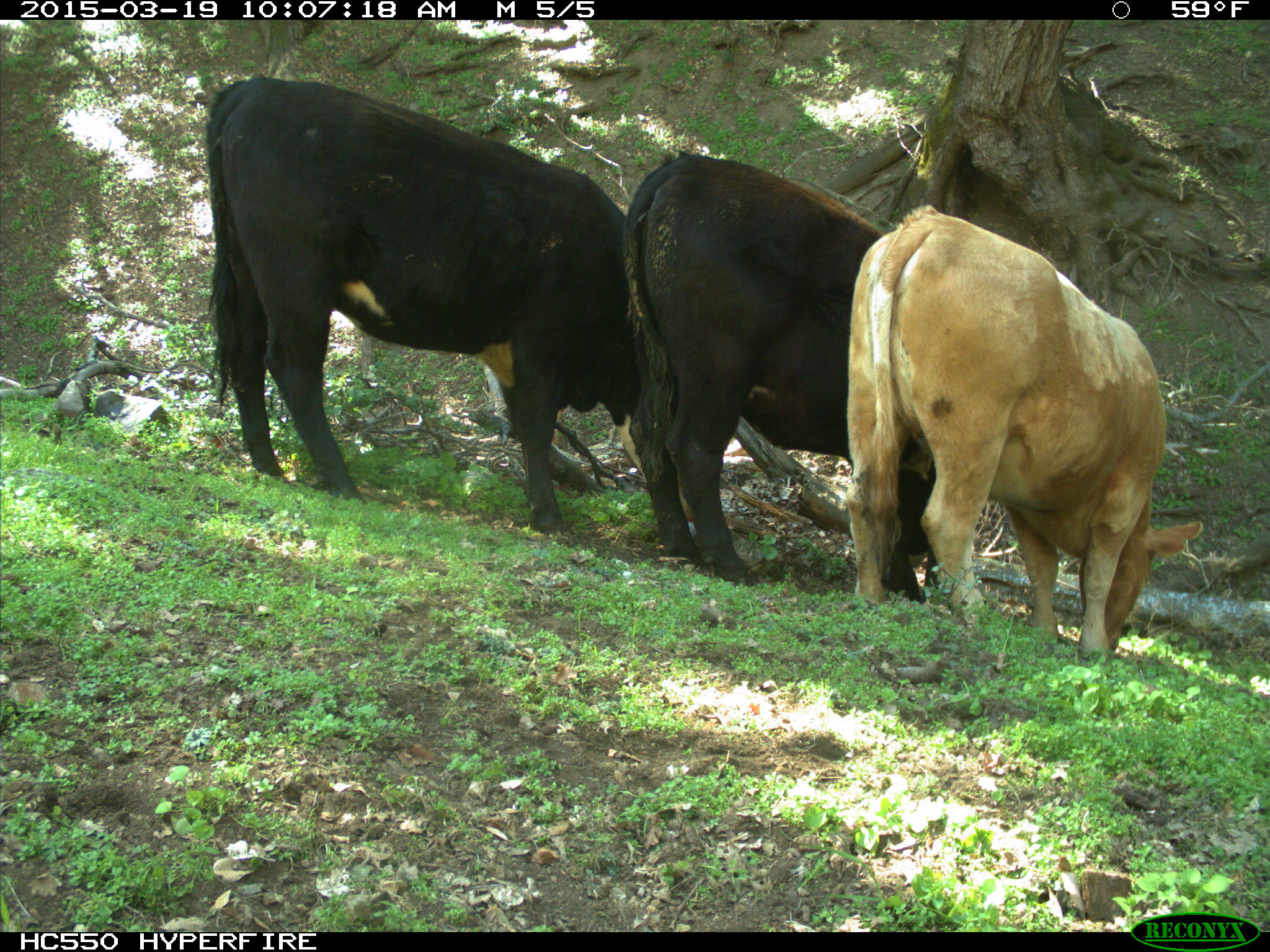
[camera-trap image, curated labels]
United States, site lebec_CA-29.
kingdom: Animalia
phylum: Chordata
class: Mammalia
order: Artiodactyla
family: Bovidae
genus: Bos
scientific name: Bos taurus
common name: domestic cow